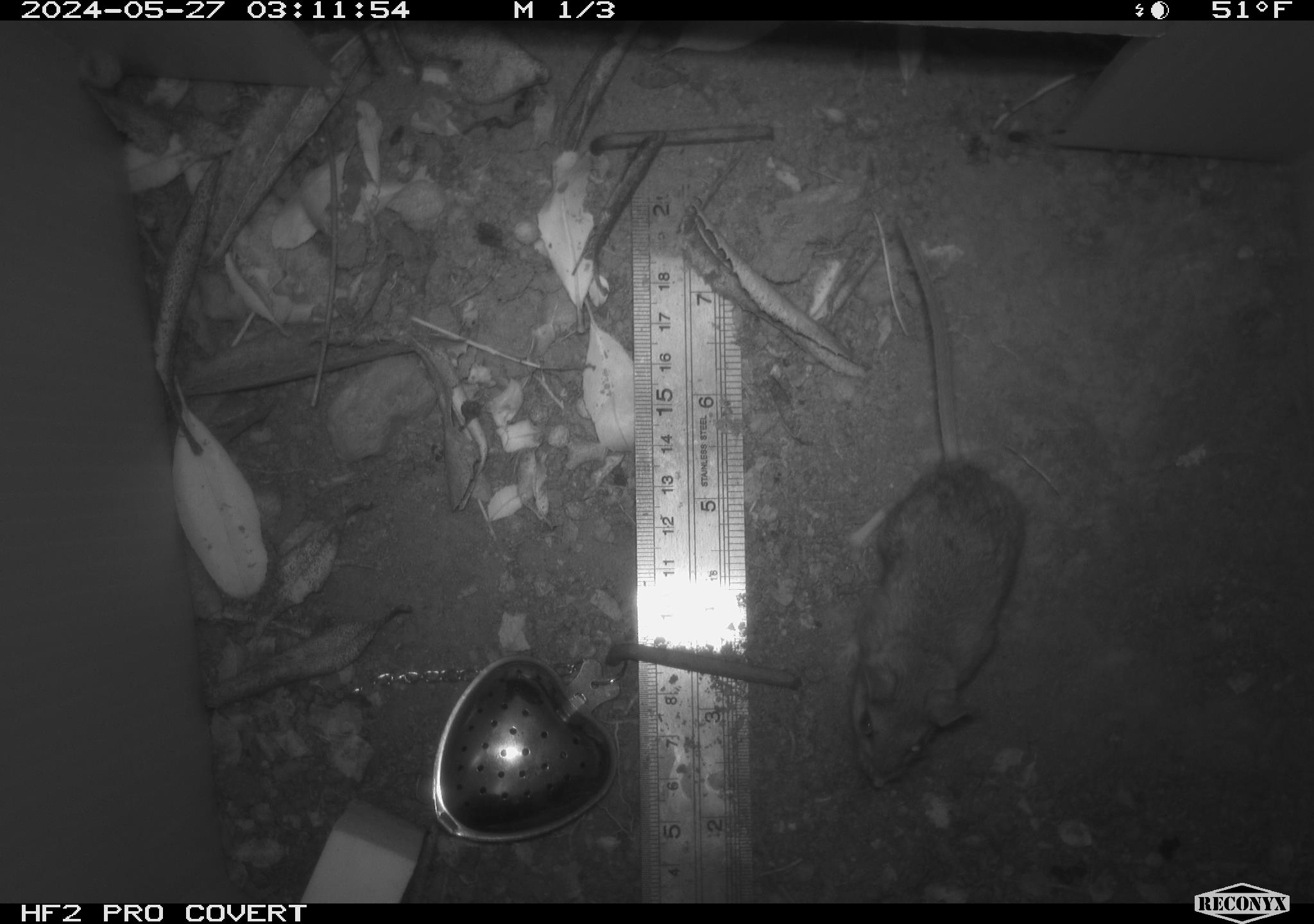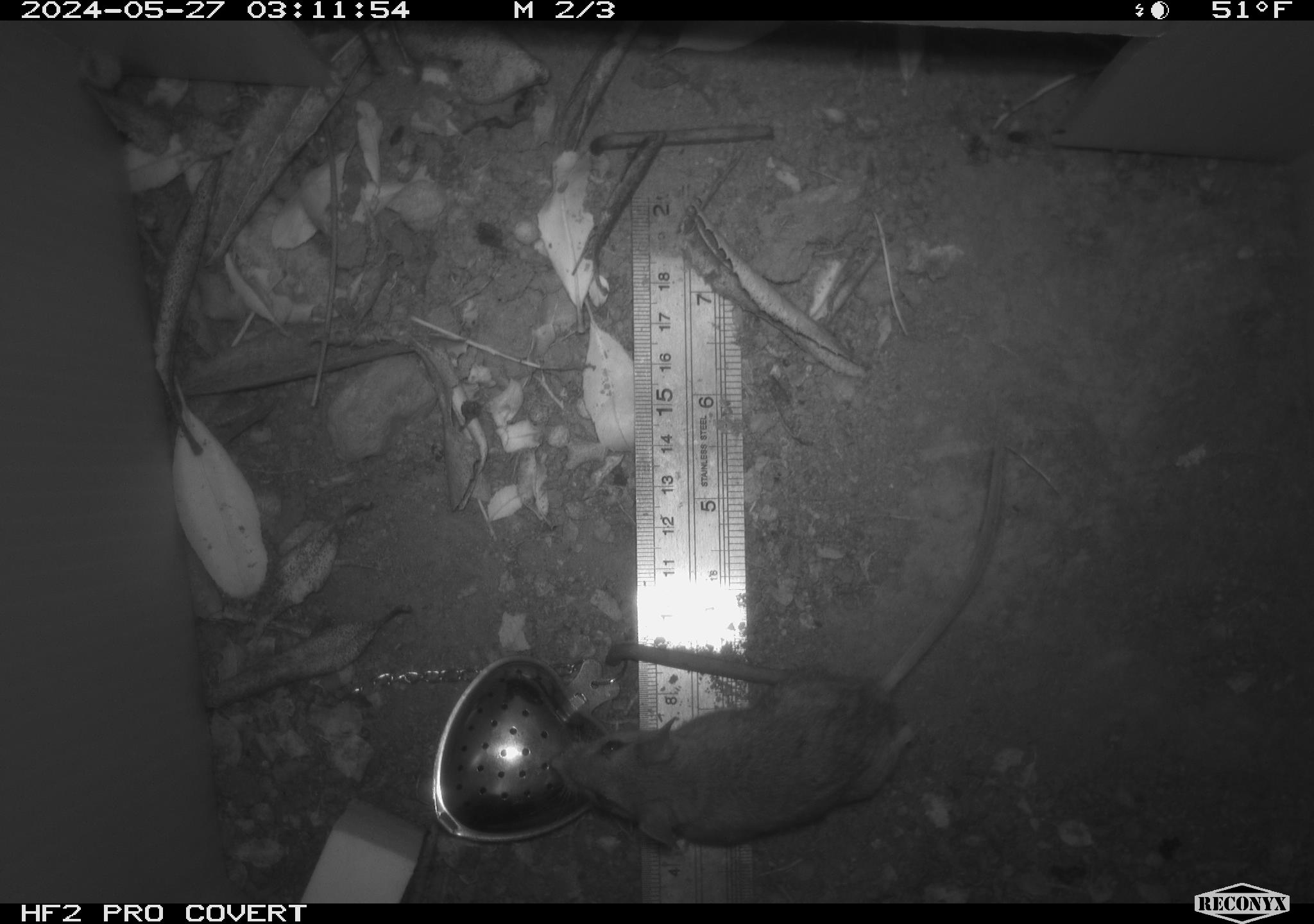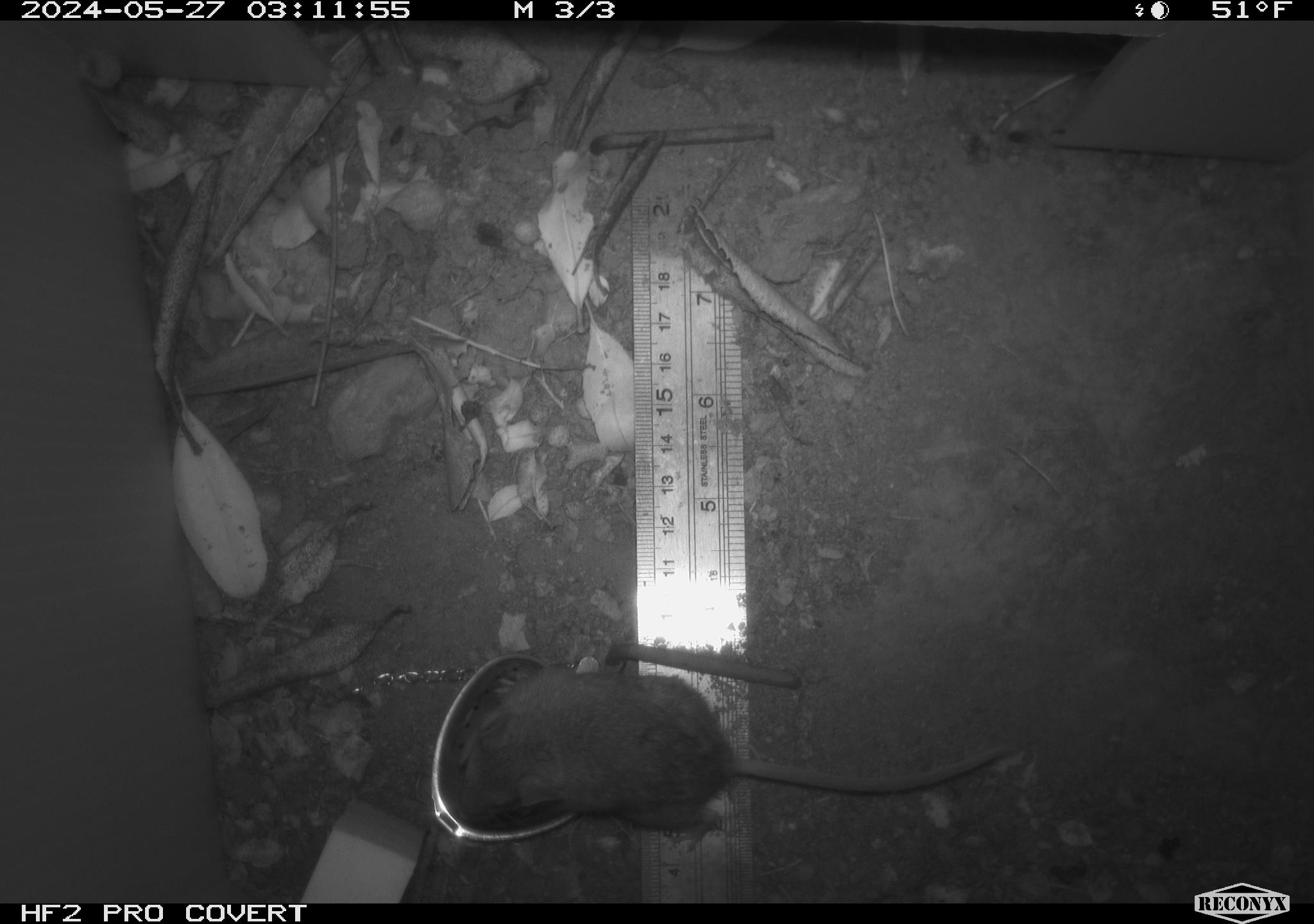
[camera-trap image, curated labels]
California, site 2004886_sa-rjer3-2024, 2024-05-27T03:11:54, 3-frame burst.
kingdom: Animalia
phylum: Chordata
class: Mammalia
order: Rodentia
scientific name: Rodentia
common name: mouse species